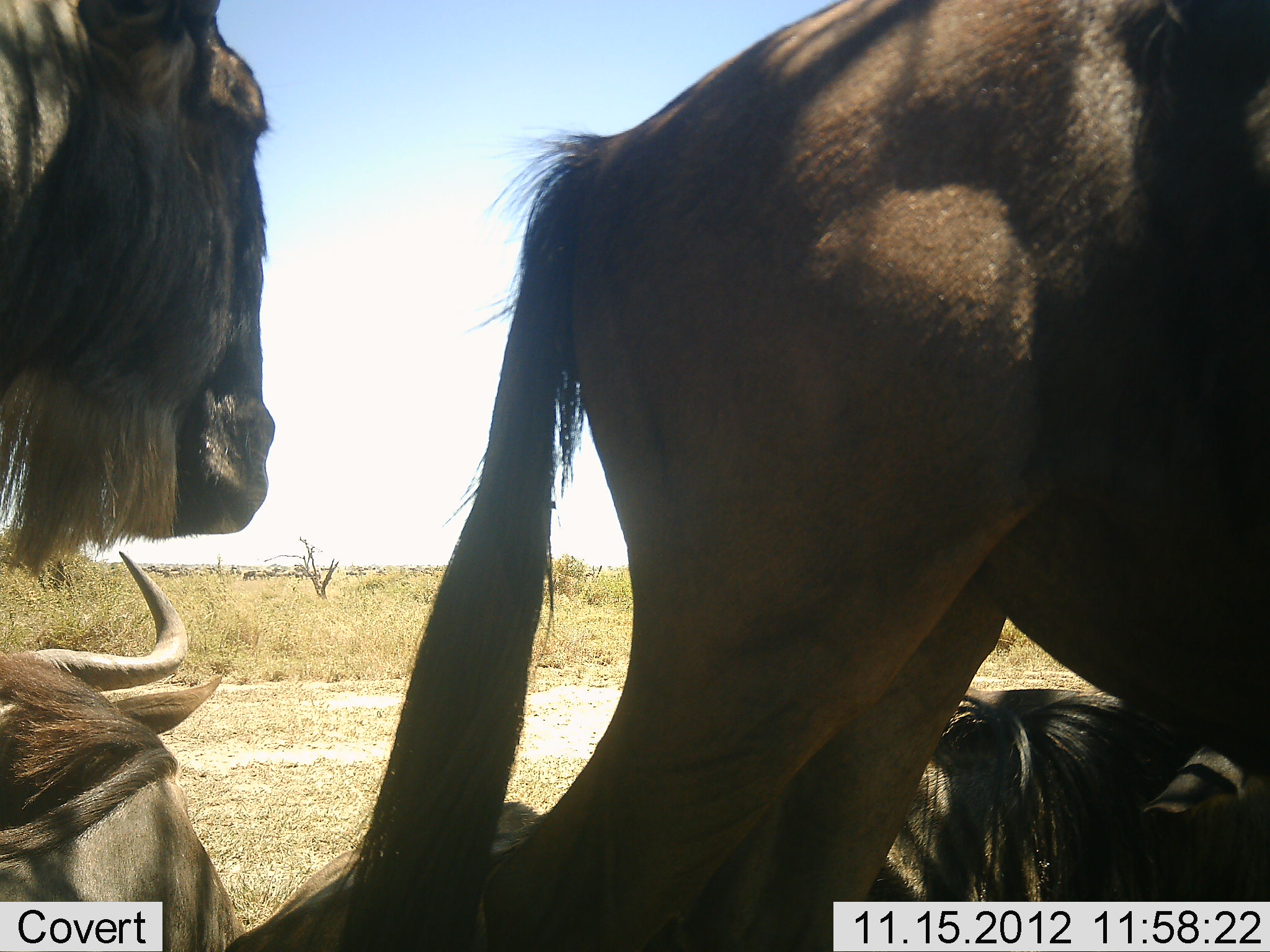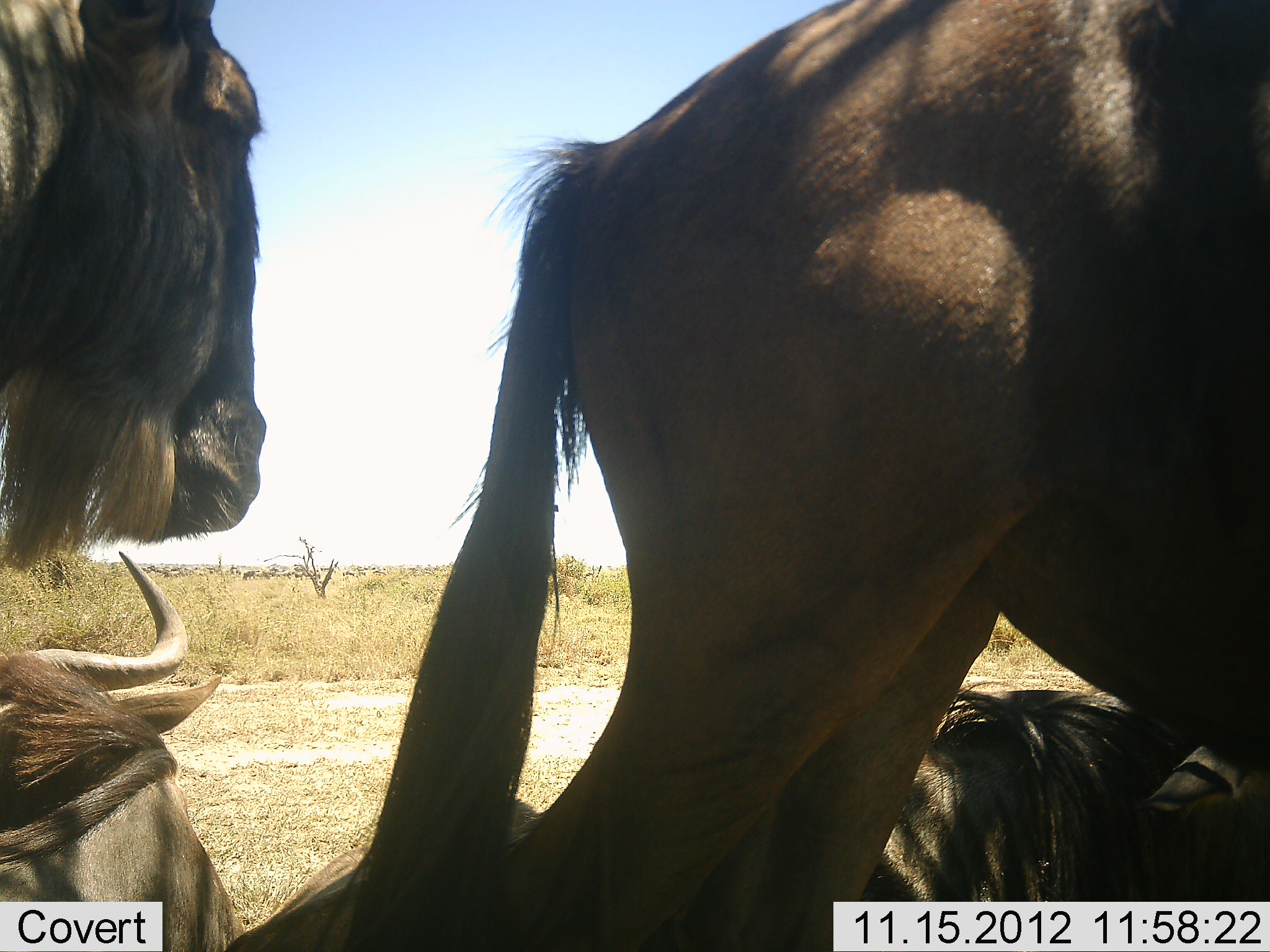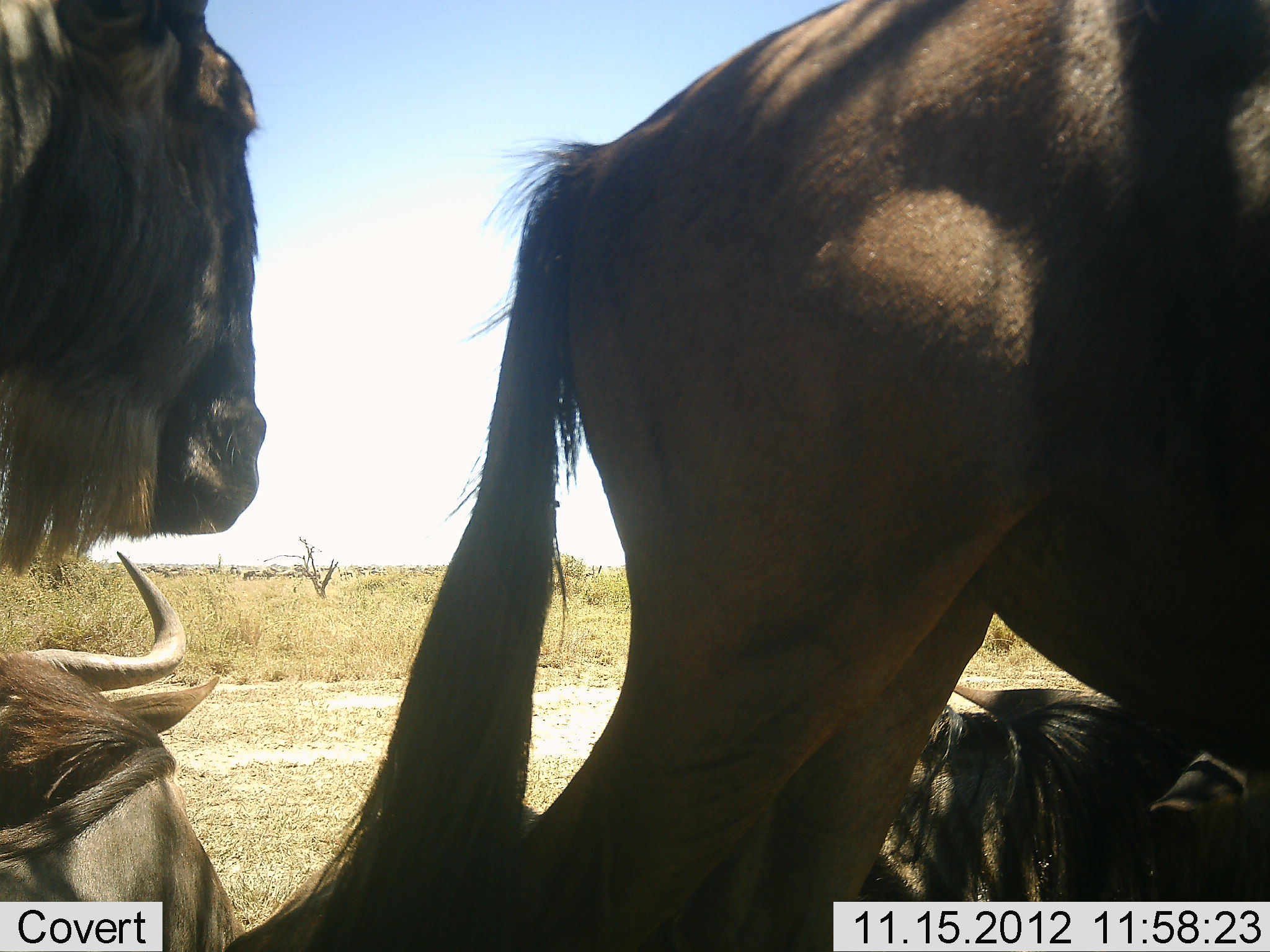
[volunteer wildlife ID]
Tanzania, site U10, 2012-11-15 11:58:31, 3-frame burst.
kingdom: Animalia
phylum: Chordata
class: Mammalia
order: Artiodactyla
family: Bovidae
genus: Connochaetes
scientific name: Connochaetes taurinus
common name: blue wildebeest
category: wildebeest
Wildebeest (blue wildebeest) (Connochaetes taurinus), count 4. Behavior (volunteer vote fractions): standing 90%, resting 100%, moving 0%, interacting 0%. Young present (vote fraction): 0%. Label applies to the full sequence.